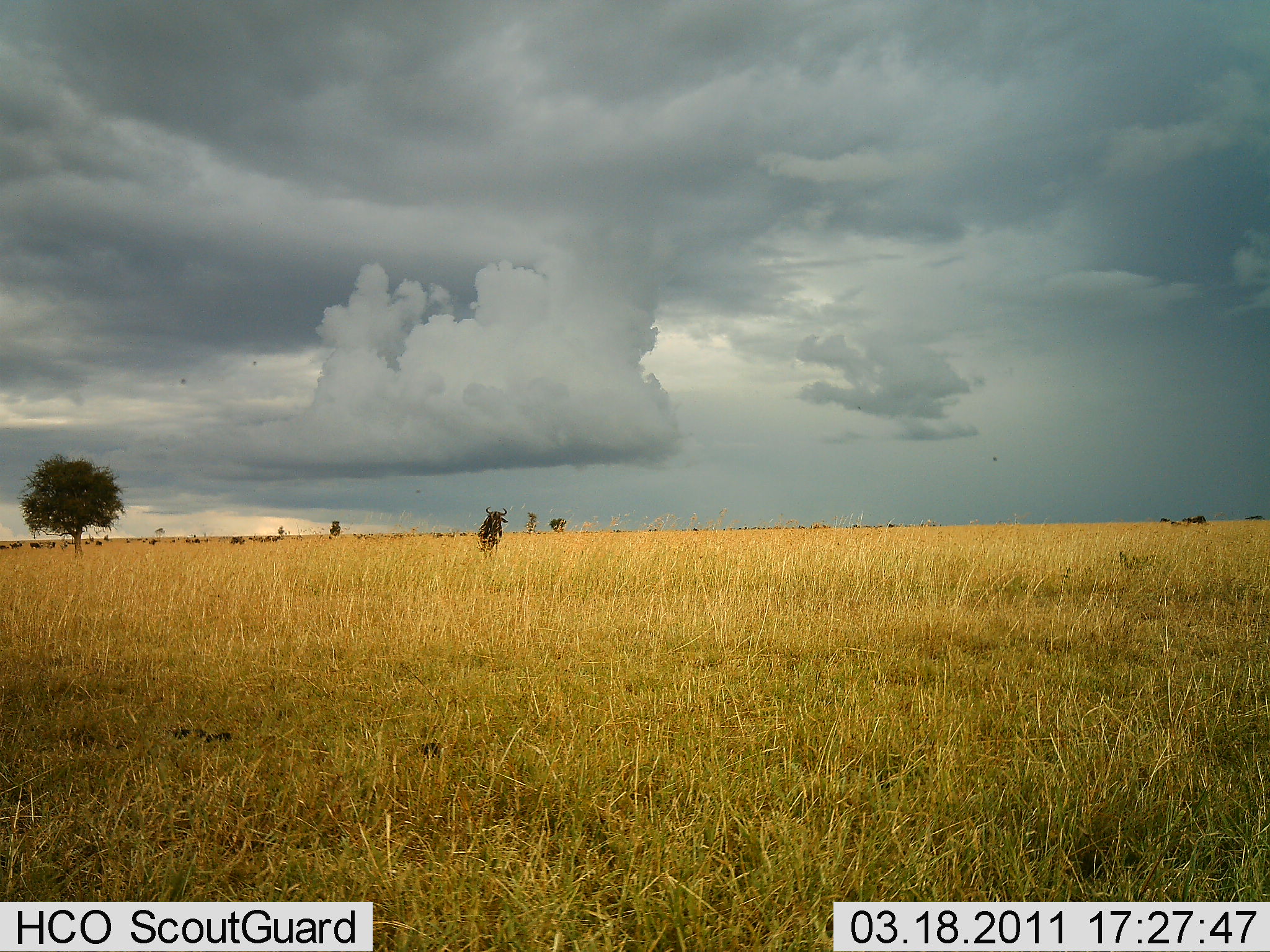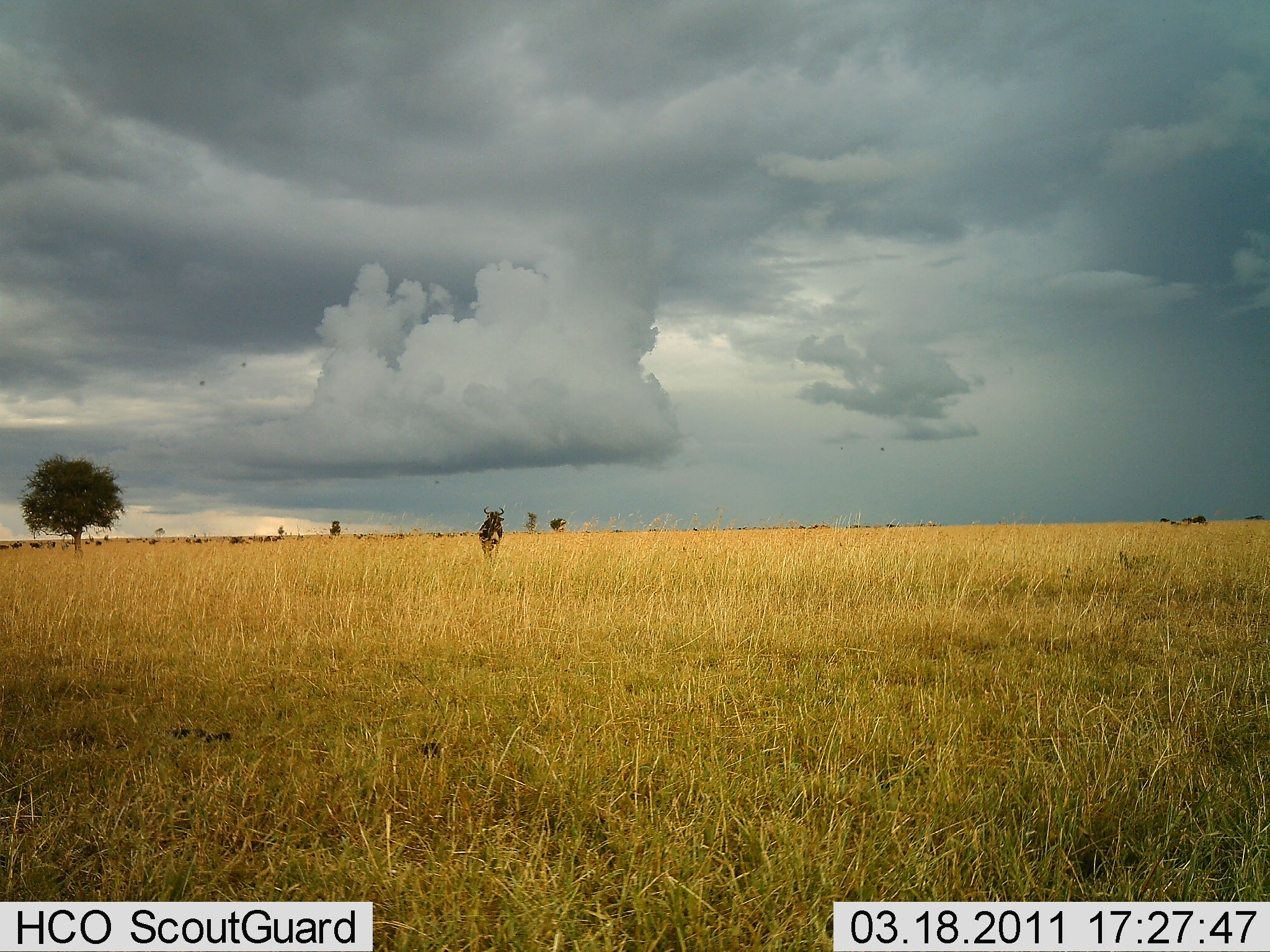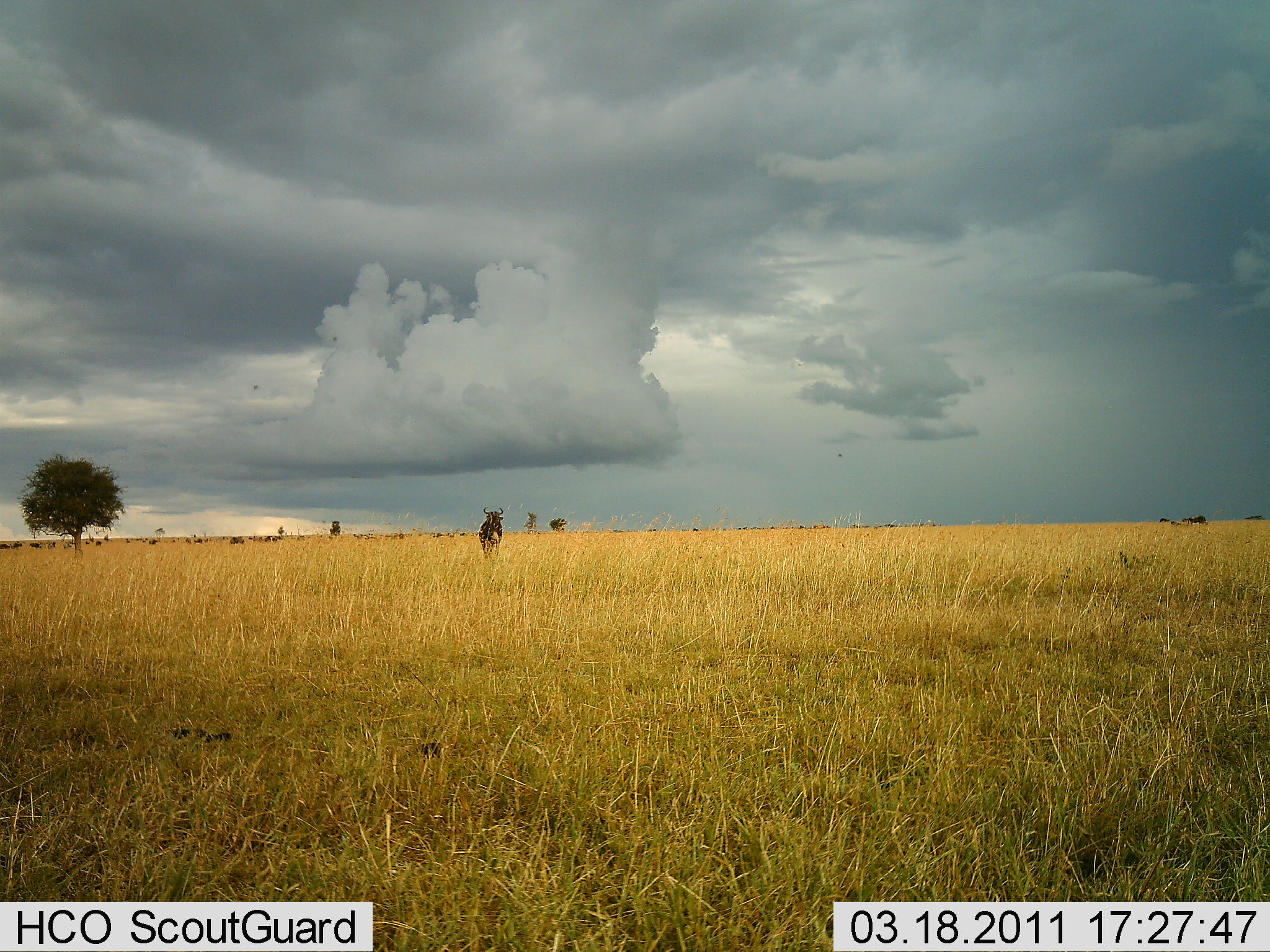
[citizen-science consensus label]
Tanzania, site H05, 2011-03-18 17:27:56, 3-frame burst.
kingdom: Animalia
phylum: Chordata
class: Mammalia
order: Artiodactyla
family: Bovidae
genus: Connochaetes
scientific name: Connochaetes taurinus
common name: blue wildebeest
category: wildebeest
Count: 1.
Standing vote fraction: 77%.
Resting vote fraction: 8%.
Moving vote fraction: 15%.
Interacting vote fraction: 0%.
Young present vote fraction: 0%.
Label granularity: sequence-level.